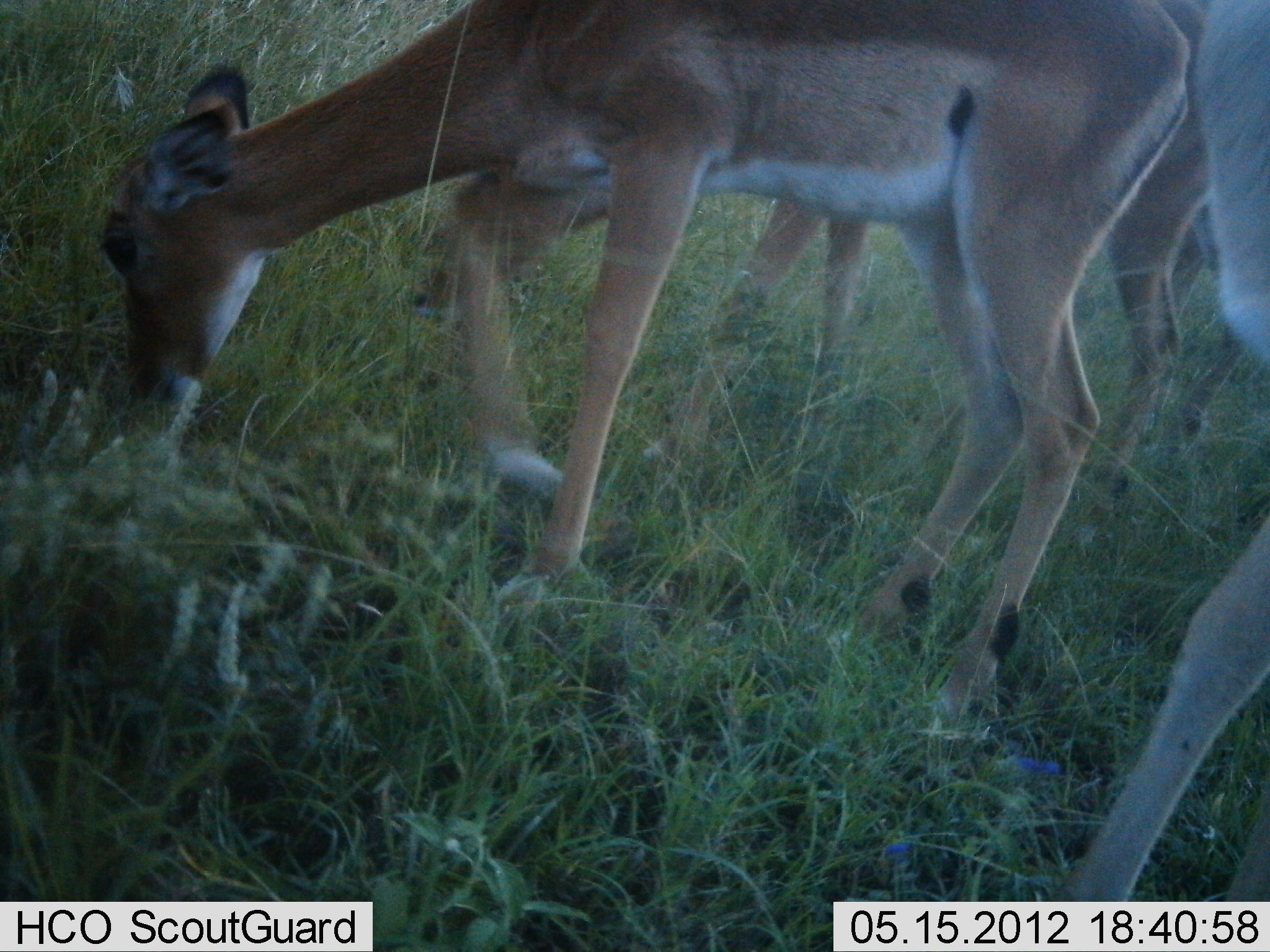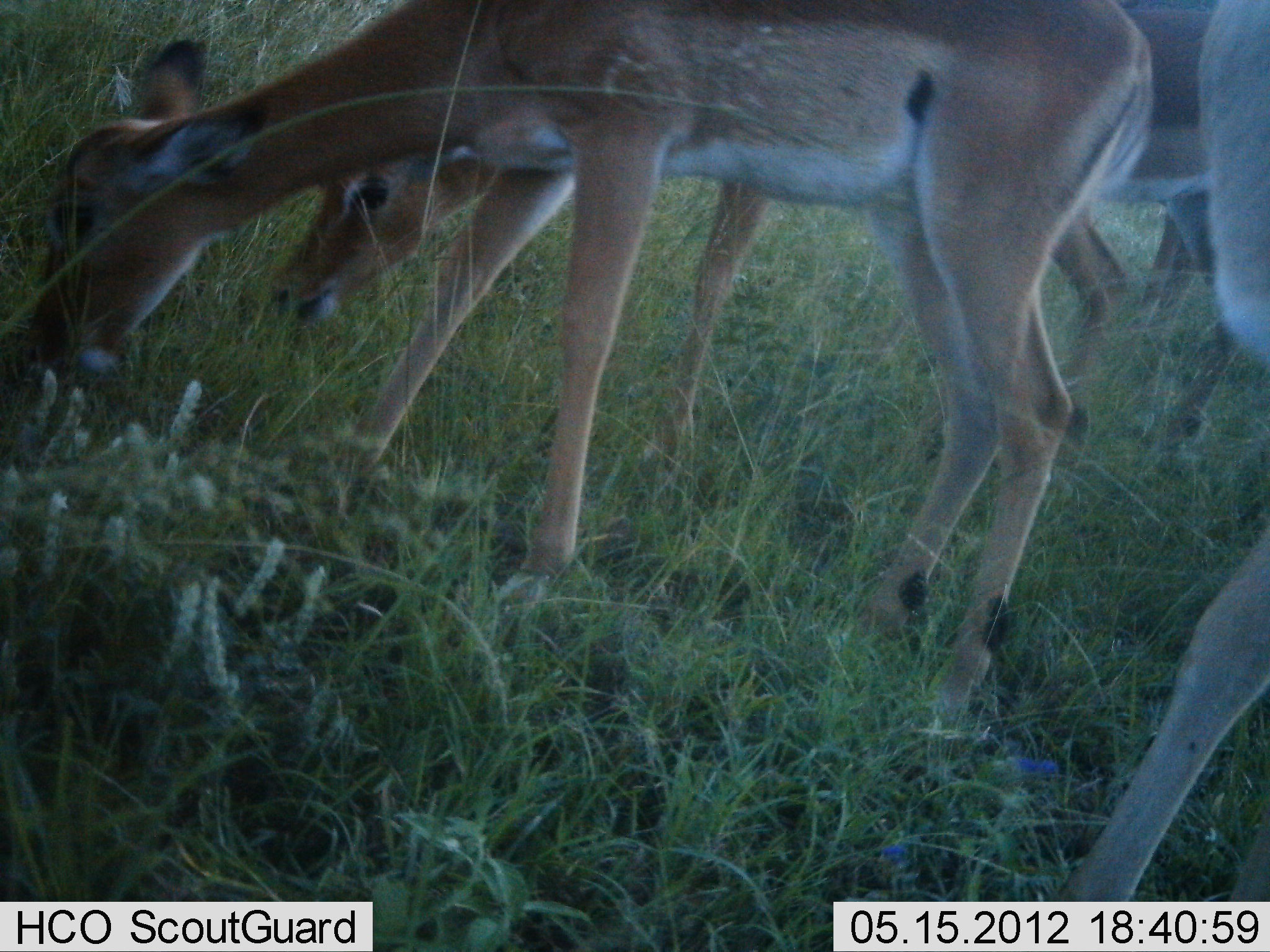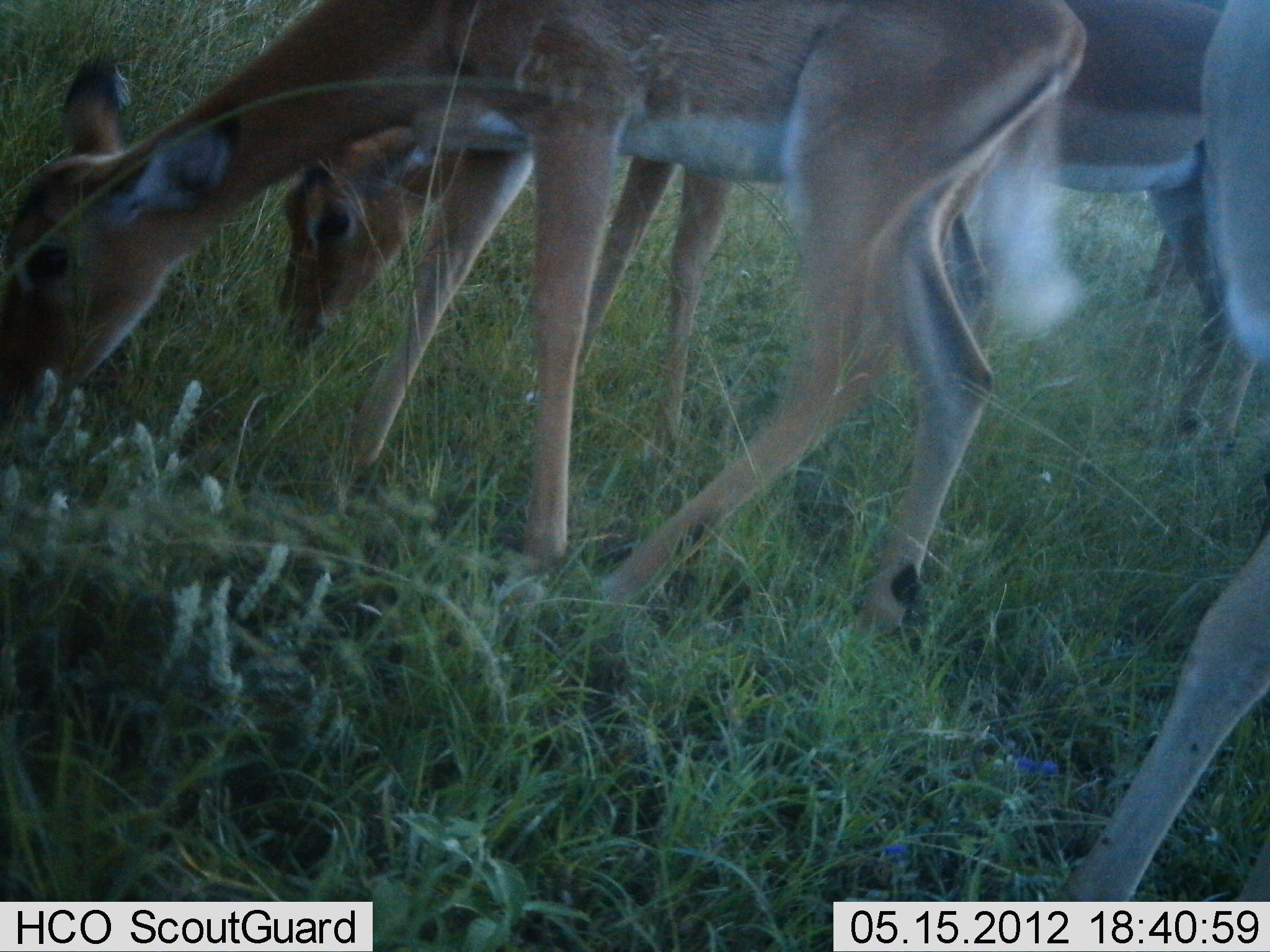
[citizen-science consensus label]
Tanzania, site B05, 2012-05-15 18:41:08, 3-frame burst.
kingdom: Animalia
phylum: Chordata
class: Mammalia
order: Artiodactyla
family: Bovidae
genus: Aepyceros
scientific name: Aepyceros melampus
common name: impala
Impala (Aepyceros melampus), count 4. Behavior (volunteer vote fractions): standing 25%, resting 0%, moving 10%, interacting 0%. Young present (vote fraction): 5%. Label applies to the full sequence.